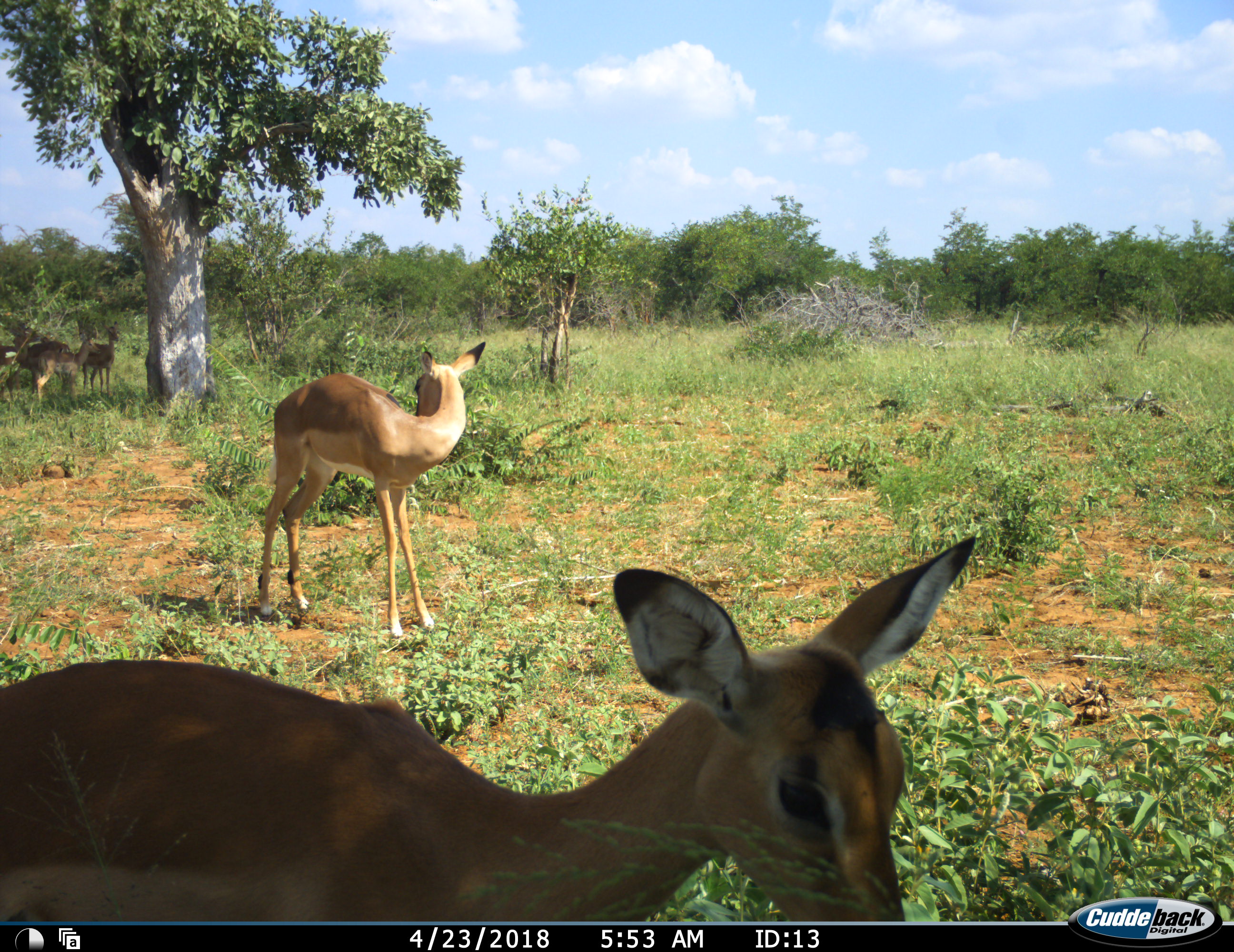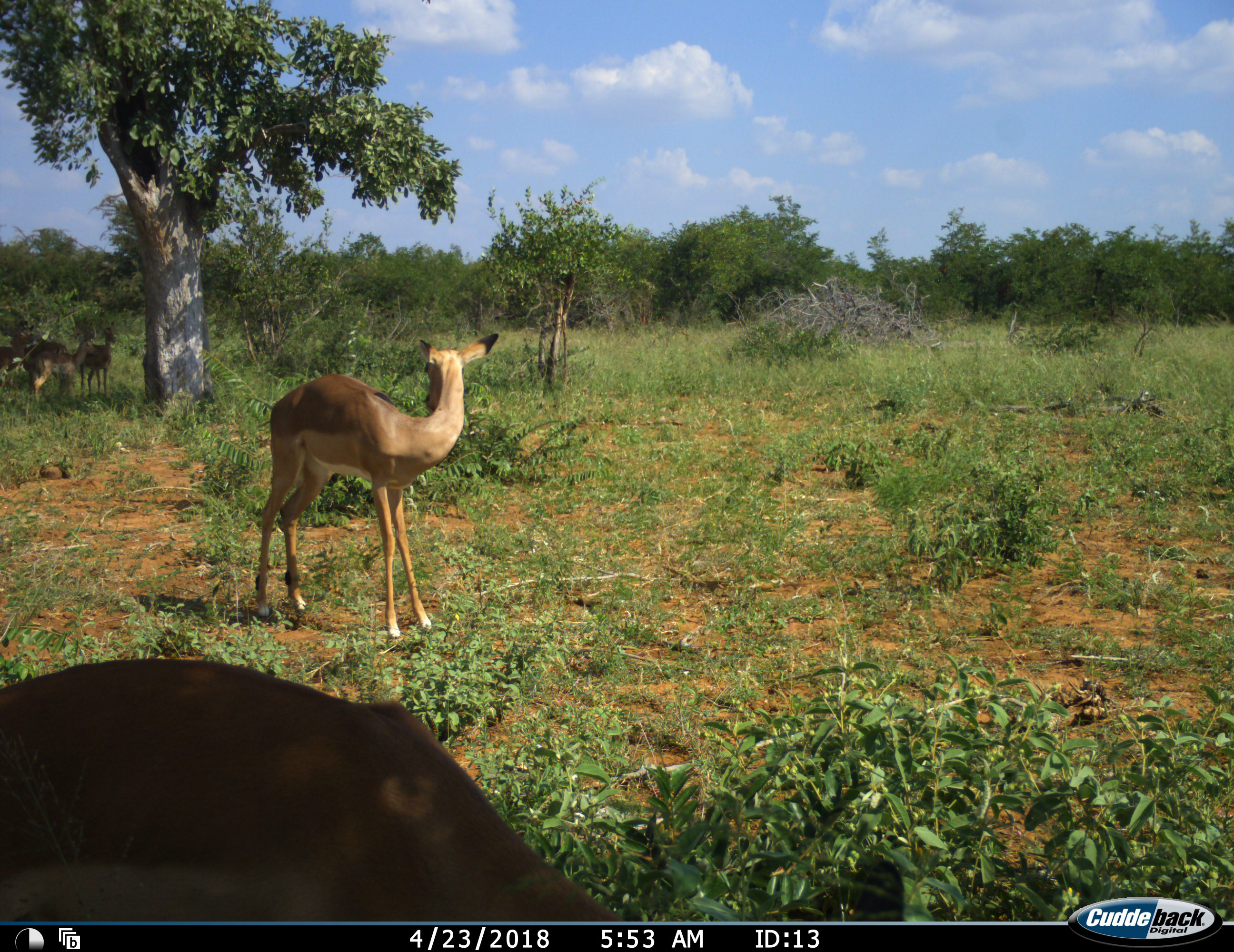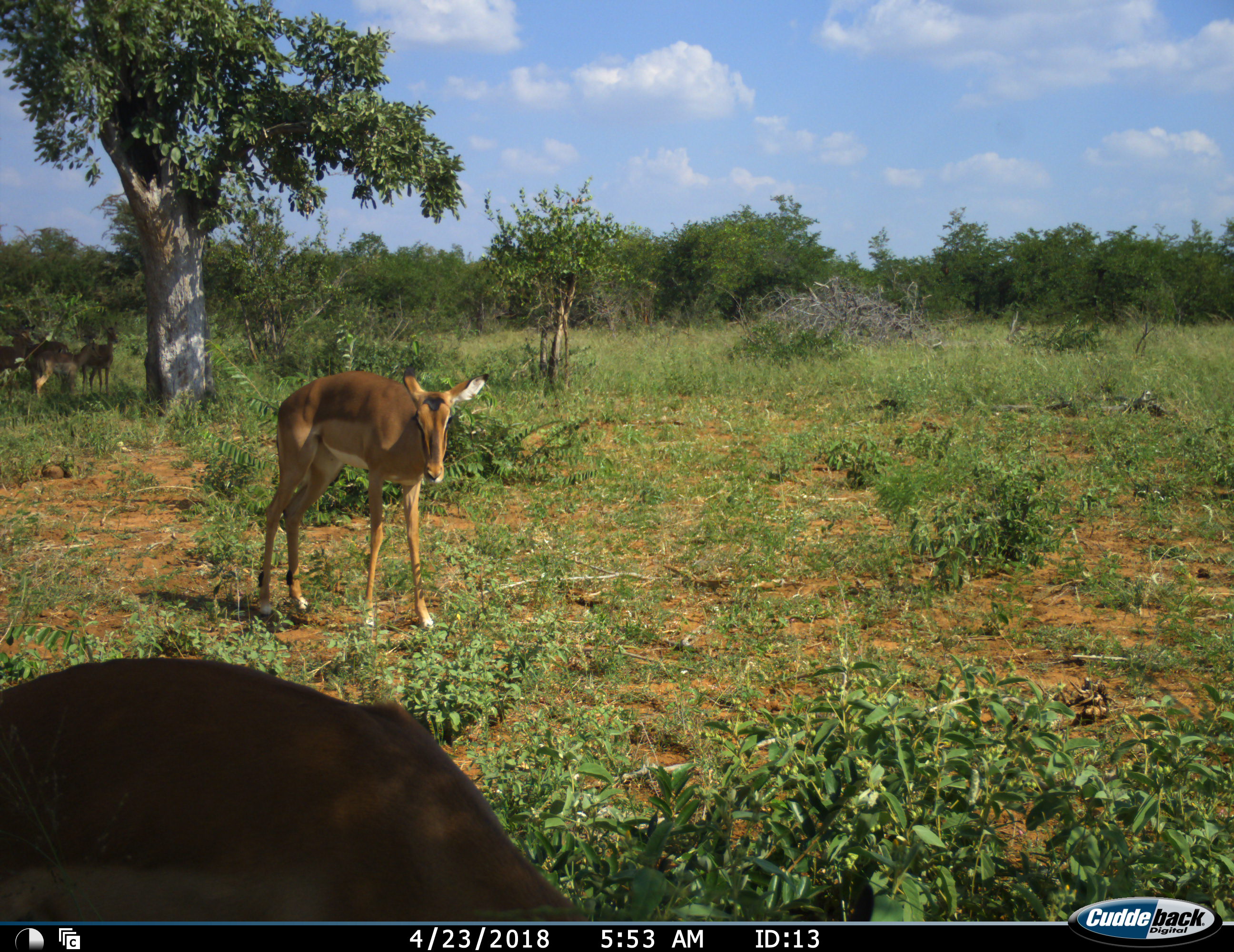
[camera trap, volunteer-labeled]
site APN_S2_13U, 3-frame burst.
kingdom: Animalia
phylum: Chordata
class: Mammalia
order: Artiodactyla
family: Bovidae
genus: Aepyceros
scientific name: Aepyceros melampus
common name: impala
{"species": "impala (Aepyceros melampus)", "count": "5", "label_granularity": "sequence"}